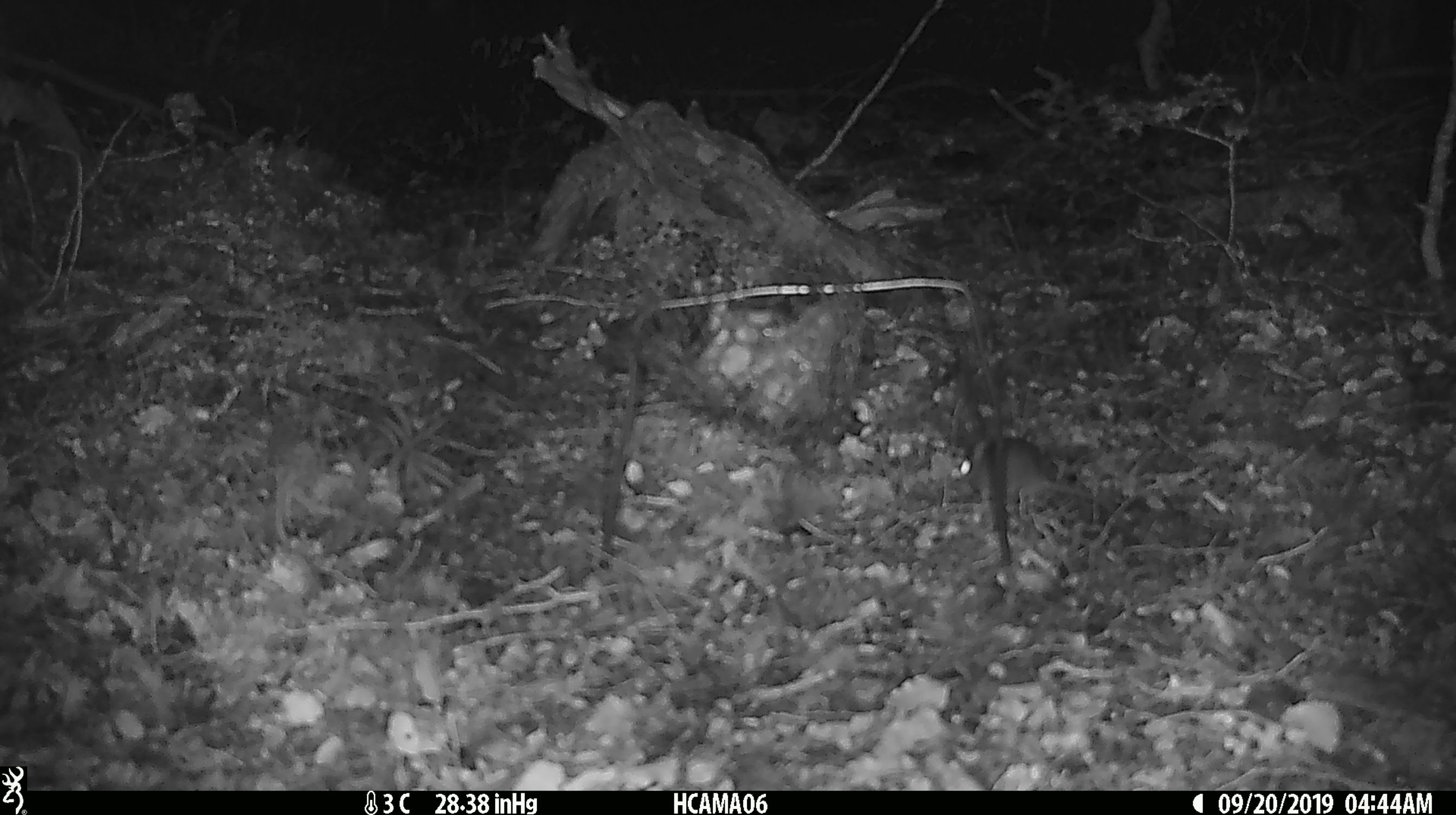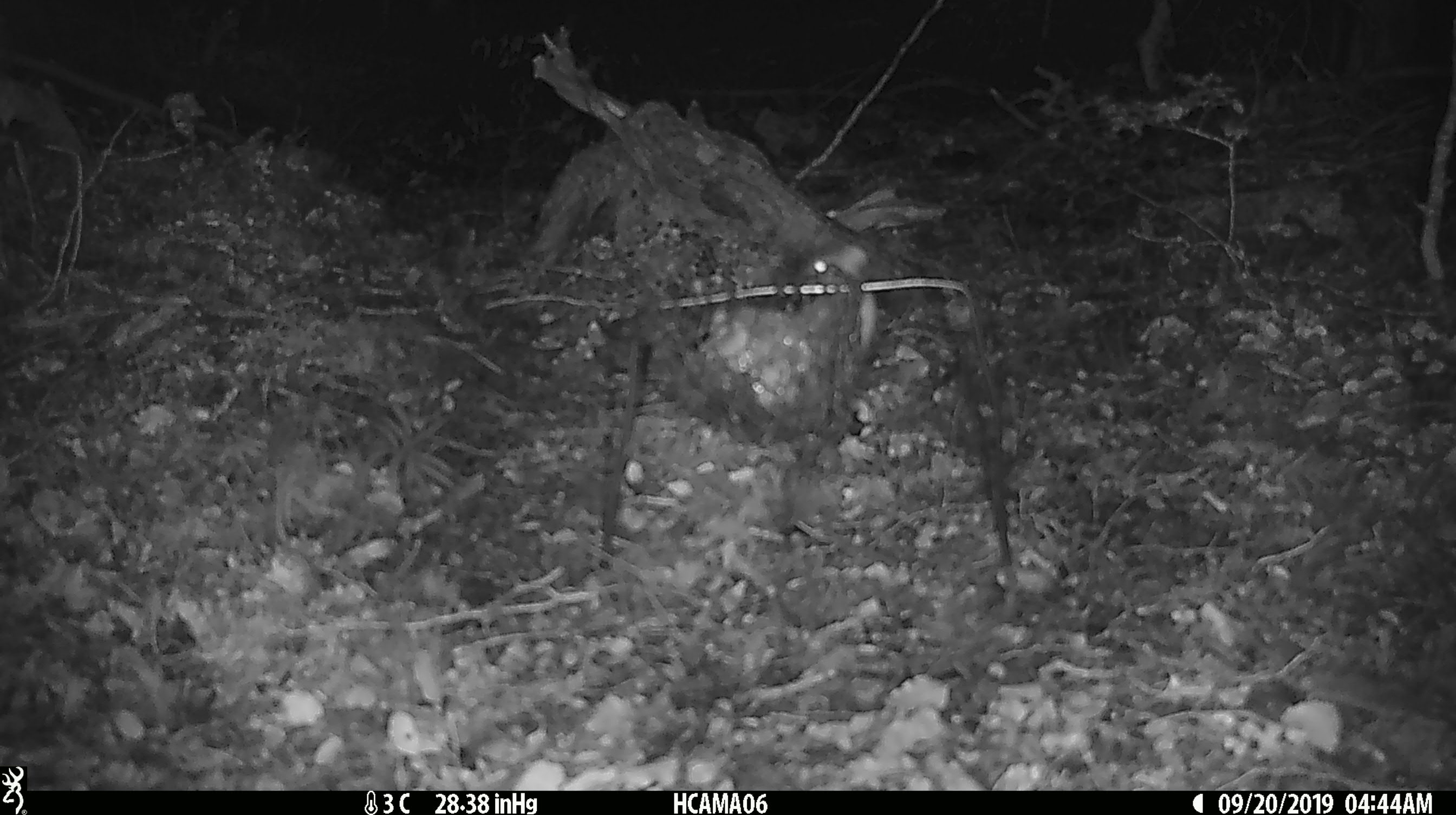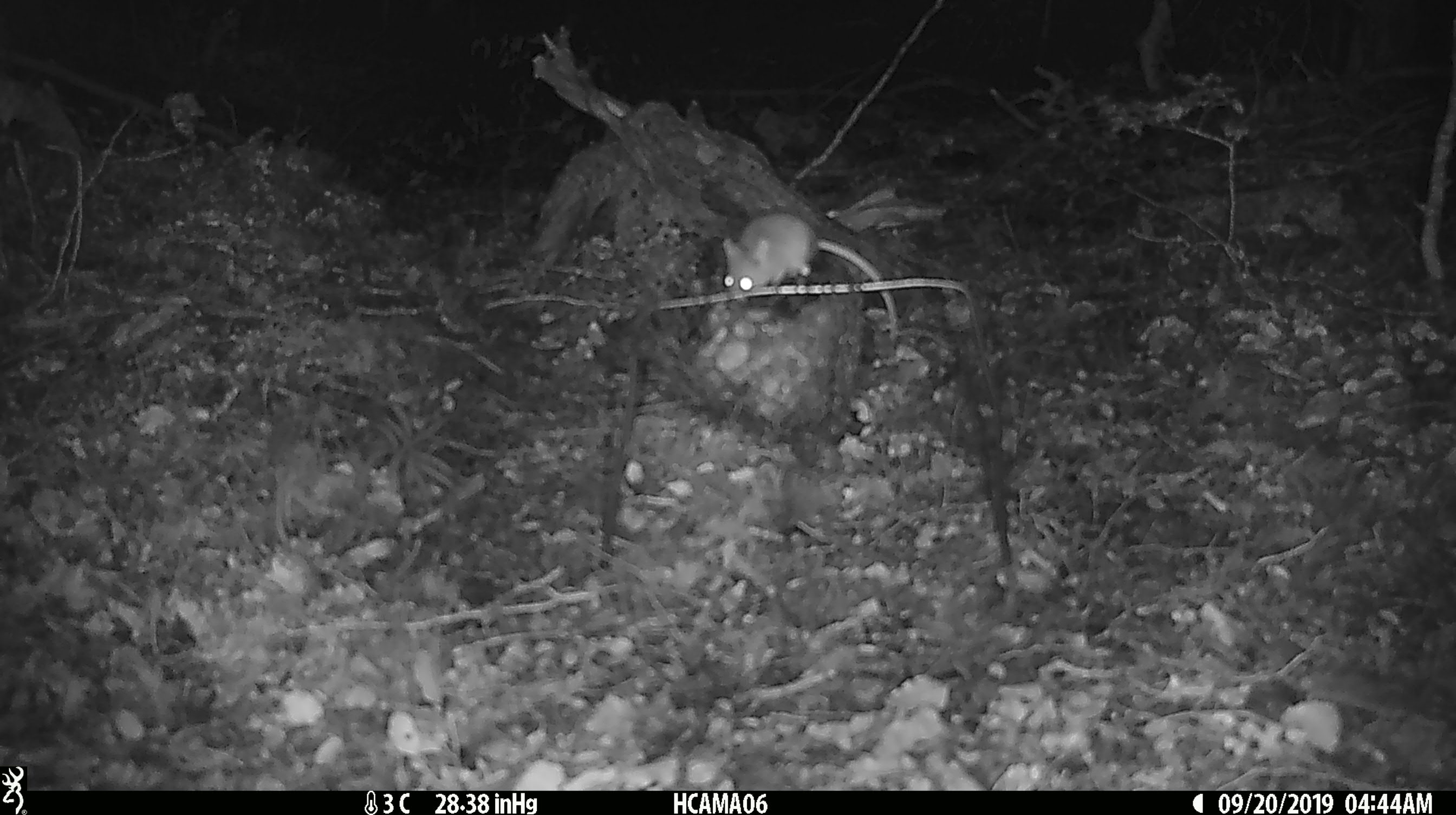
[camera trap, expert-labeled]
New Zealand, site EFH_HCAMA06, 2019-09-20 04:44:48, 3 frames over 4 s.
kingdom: Animalia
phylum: Chordata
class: Mammalia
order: Rodentia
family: Muridae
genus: Mus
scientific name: Mus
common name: mouse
Mouse (Mus).